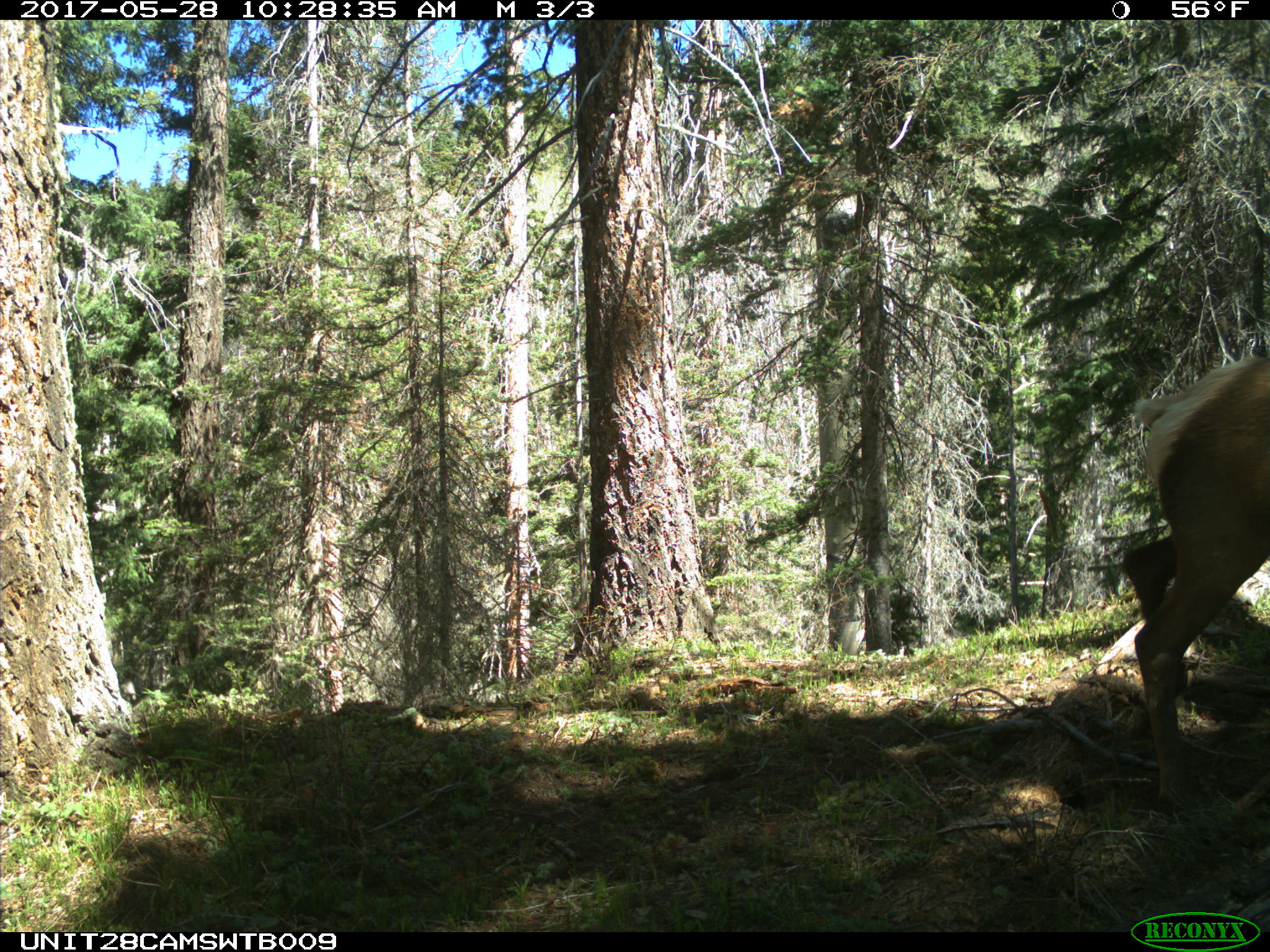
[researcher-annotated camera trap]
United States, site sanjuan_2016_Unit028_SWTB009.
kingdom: Animalia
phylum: Chordata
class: Mammalia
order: Artiodactyla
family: Cervidae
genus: Cervus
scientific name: Cervus elaphus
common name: red deer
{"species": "Cervus elaphus (red deer)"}